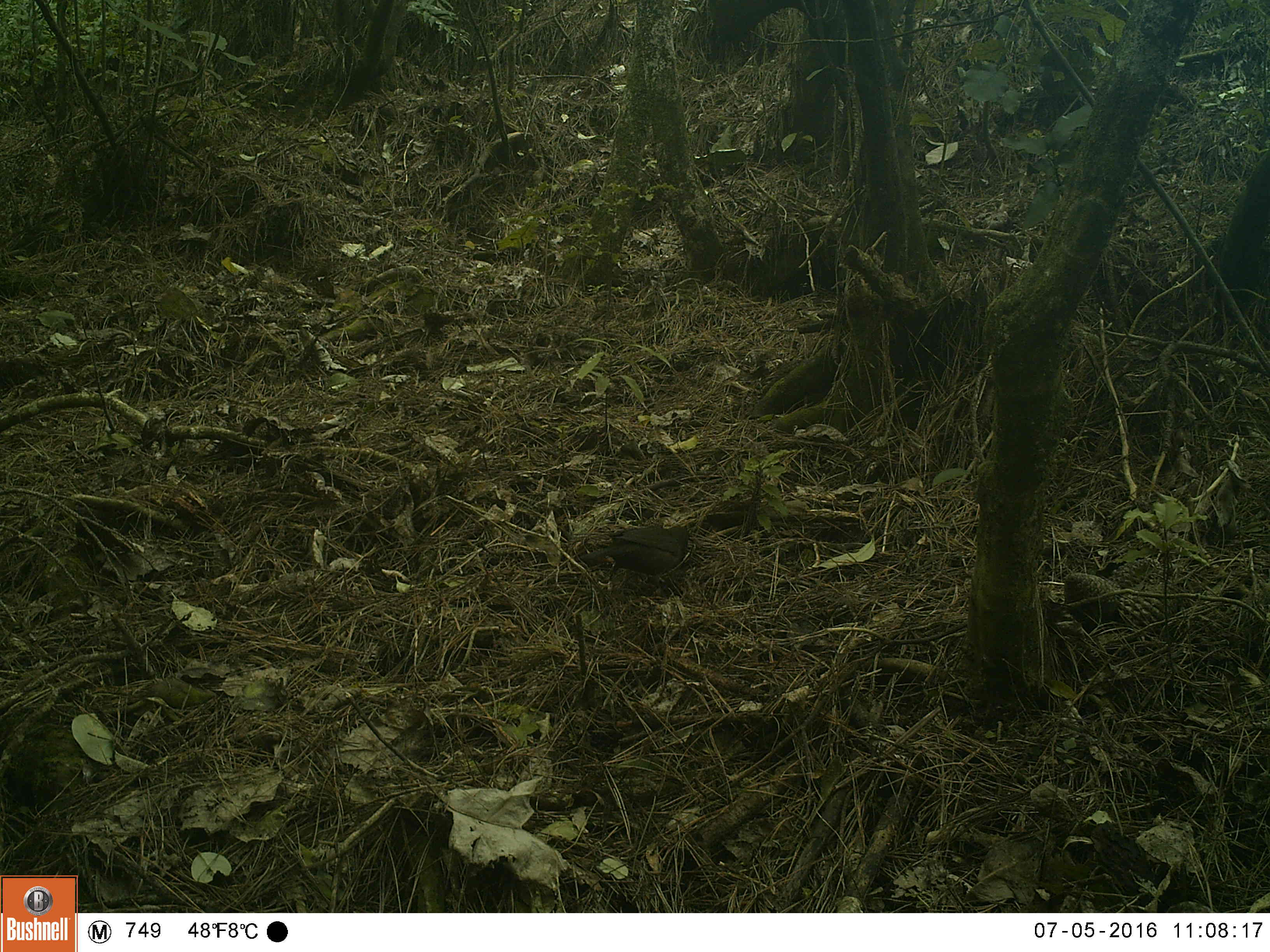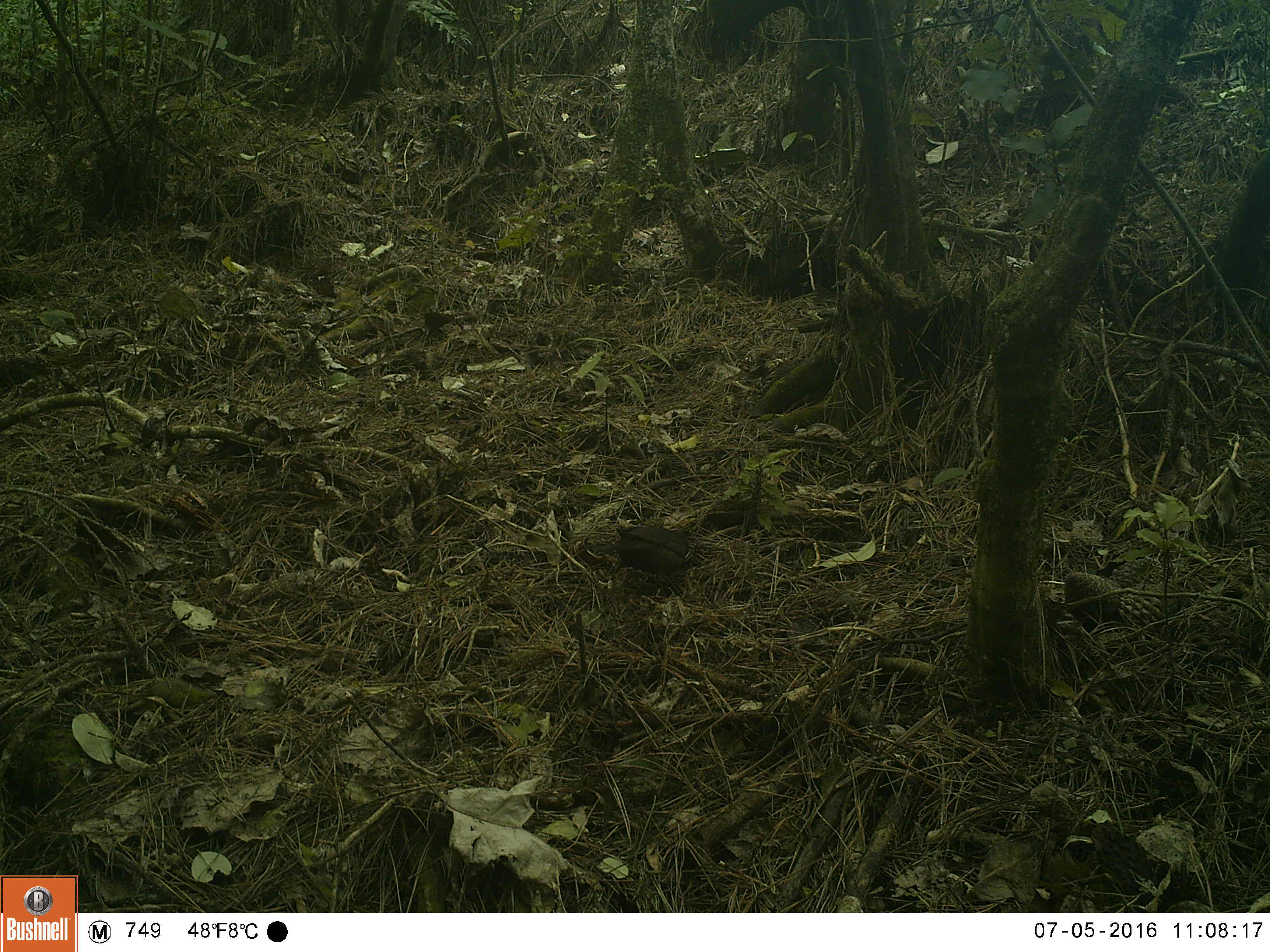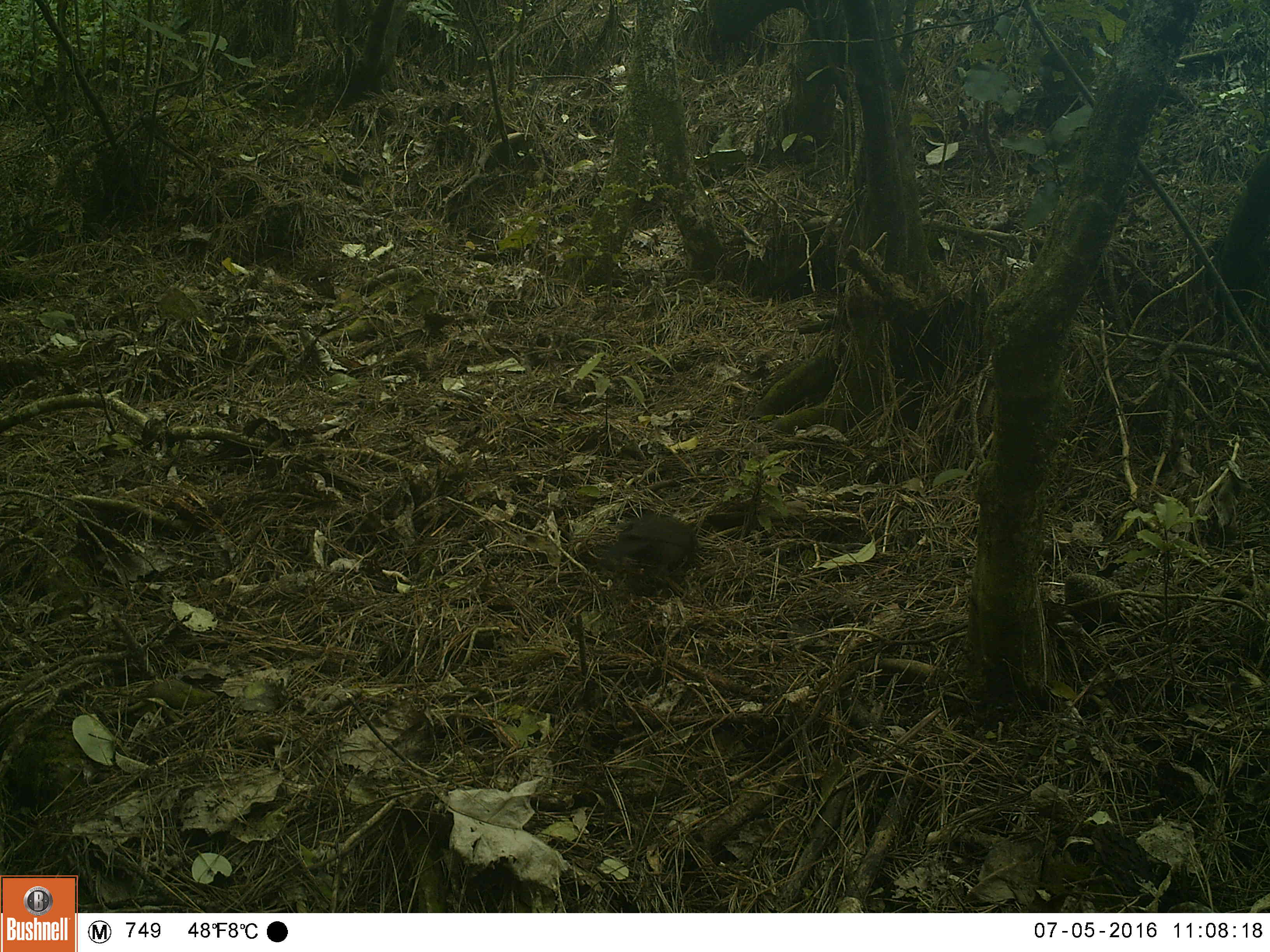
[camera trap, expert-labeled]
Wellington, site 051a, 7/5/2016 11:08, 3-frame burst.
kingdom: Animalia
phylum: Chordata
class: Aves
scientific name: Aves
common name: bird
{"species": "bird (Aves)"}